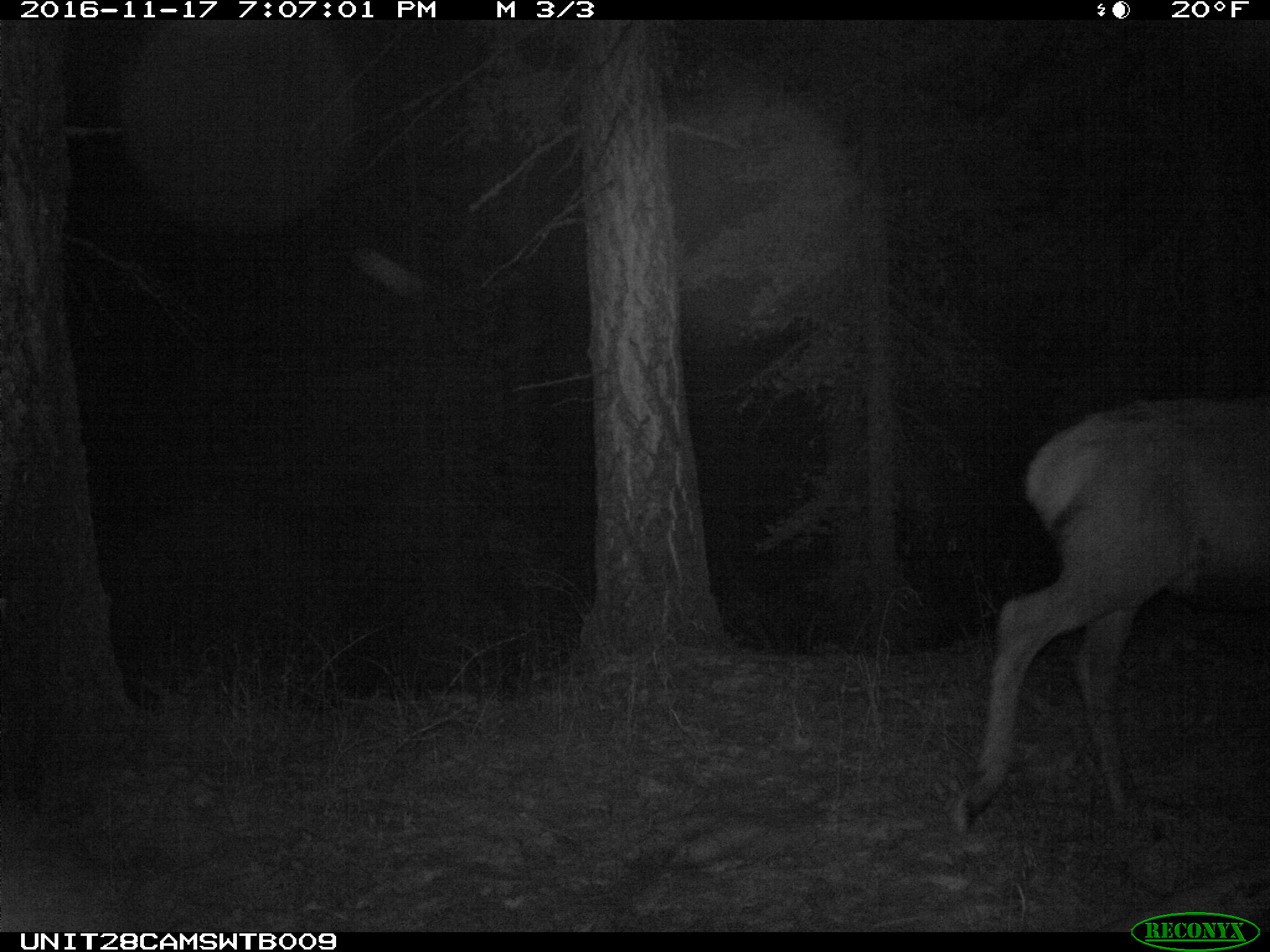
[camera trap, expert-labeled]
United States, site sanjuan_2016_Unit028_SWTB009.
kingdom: Animalia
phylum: Chordata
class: Mammalia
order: Artiodactyla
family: Cervidae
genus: Cervus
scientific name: Cervus elaphus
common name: red deer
Cervus elaphus (red deer).